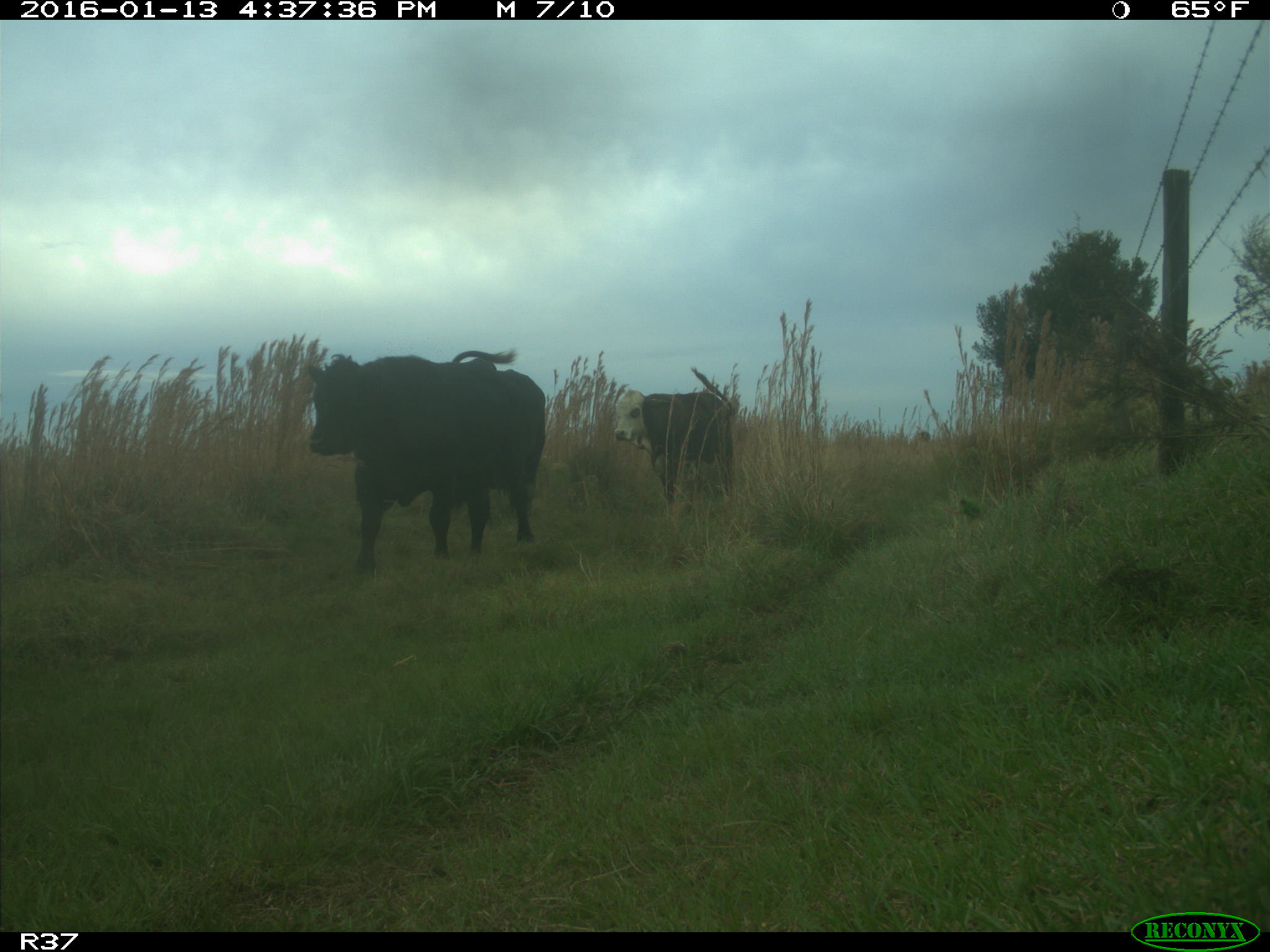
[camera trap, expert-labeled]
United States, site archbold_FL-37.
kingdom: Animalia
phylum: Chordata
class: Mammalia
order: Artiodactyla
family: Bovidae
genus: Bos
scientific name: Bos taurus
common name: domestic cow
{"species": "Bos taurus (domestic cow)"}